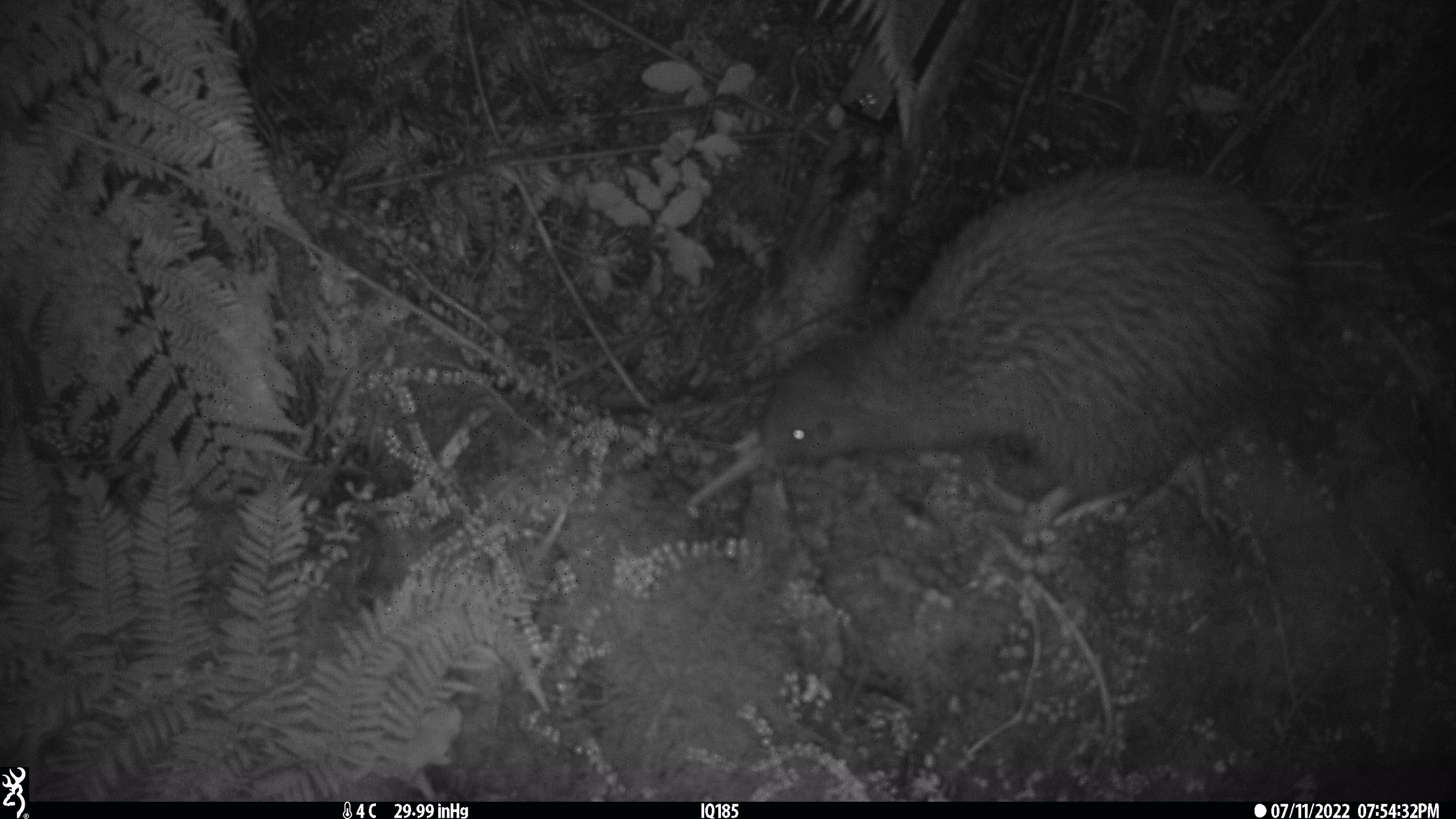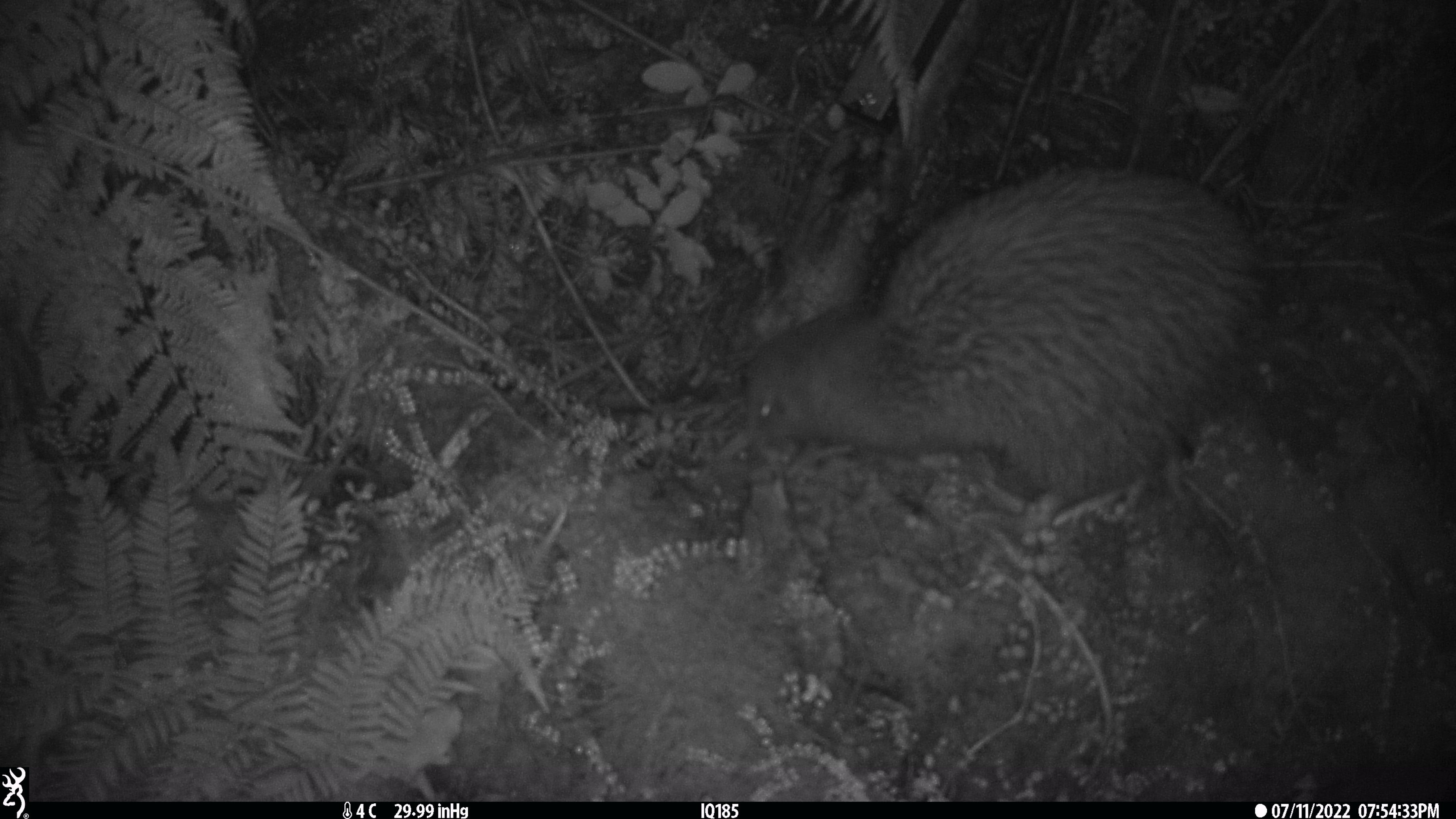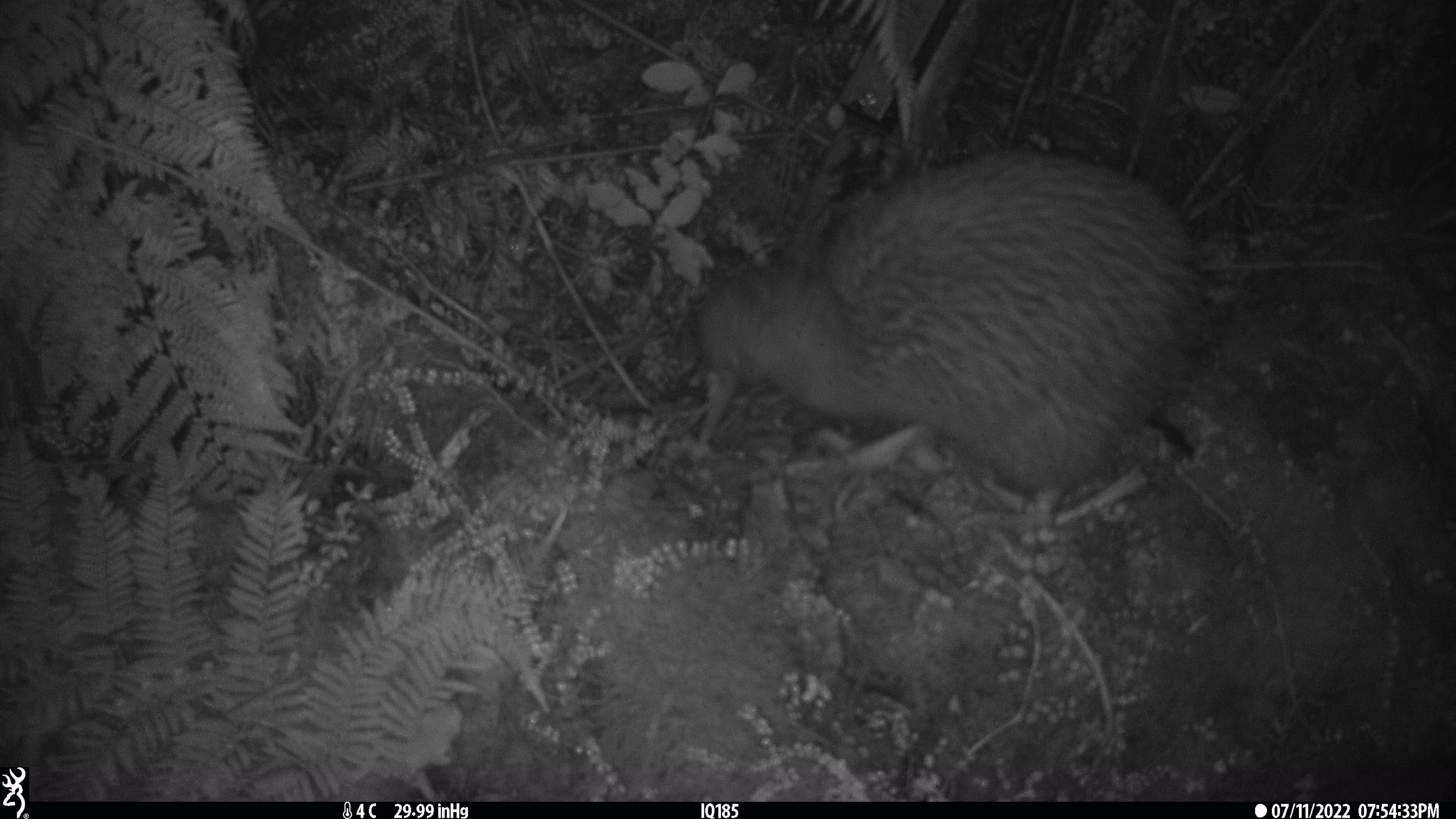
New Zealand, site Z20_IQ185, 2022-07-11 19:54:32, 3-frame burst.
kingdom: Animalia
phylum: Chordata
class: Aves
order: Apterygiformes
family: Apterygidae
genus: Apteryx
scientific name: Apteryx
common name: kiwi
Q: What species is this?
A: Kiwi (Apteryx).